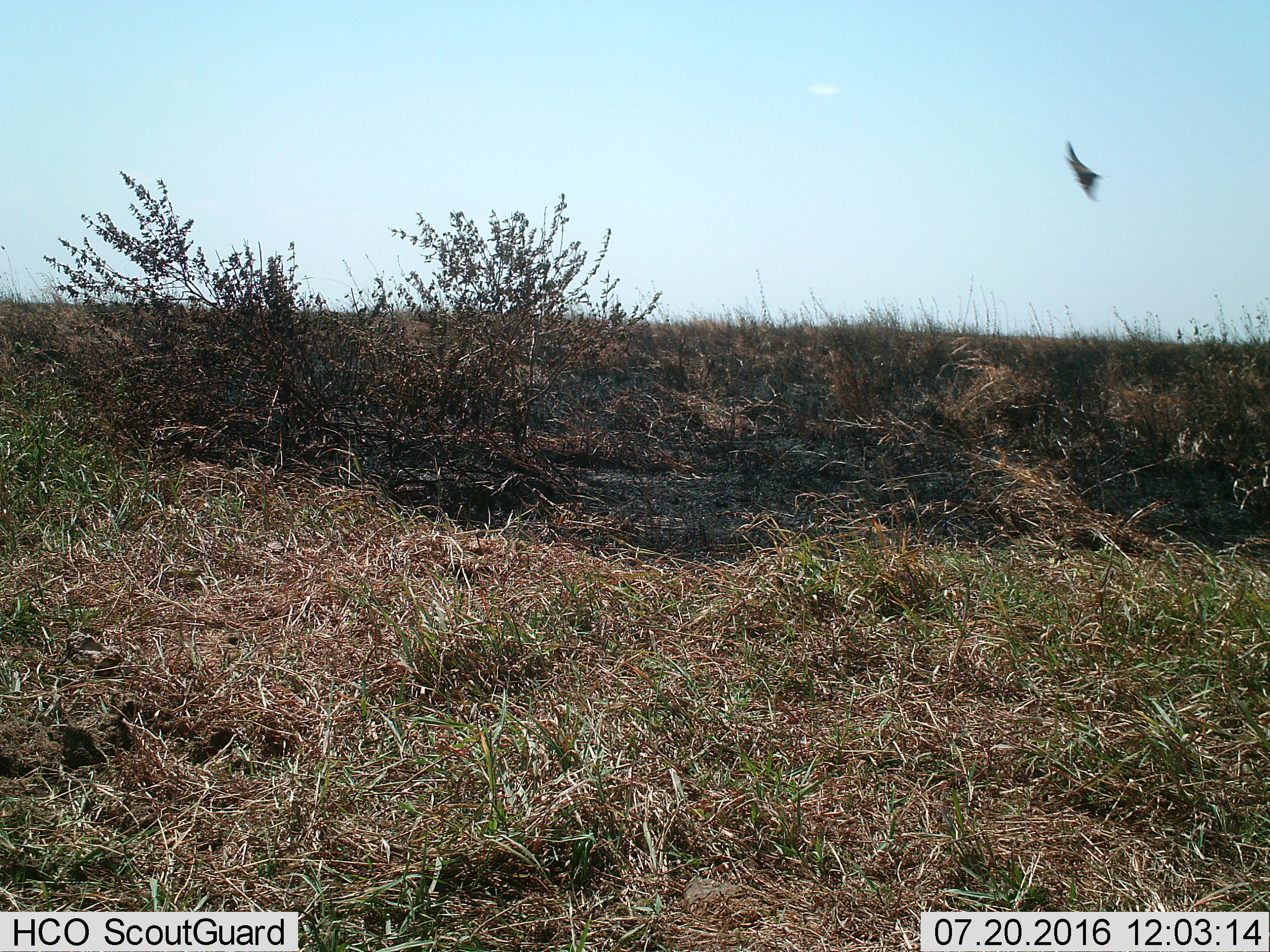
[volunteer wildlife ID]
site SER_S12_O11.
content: unidentified animal